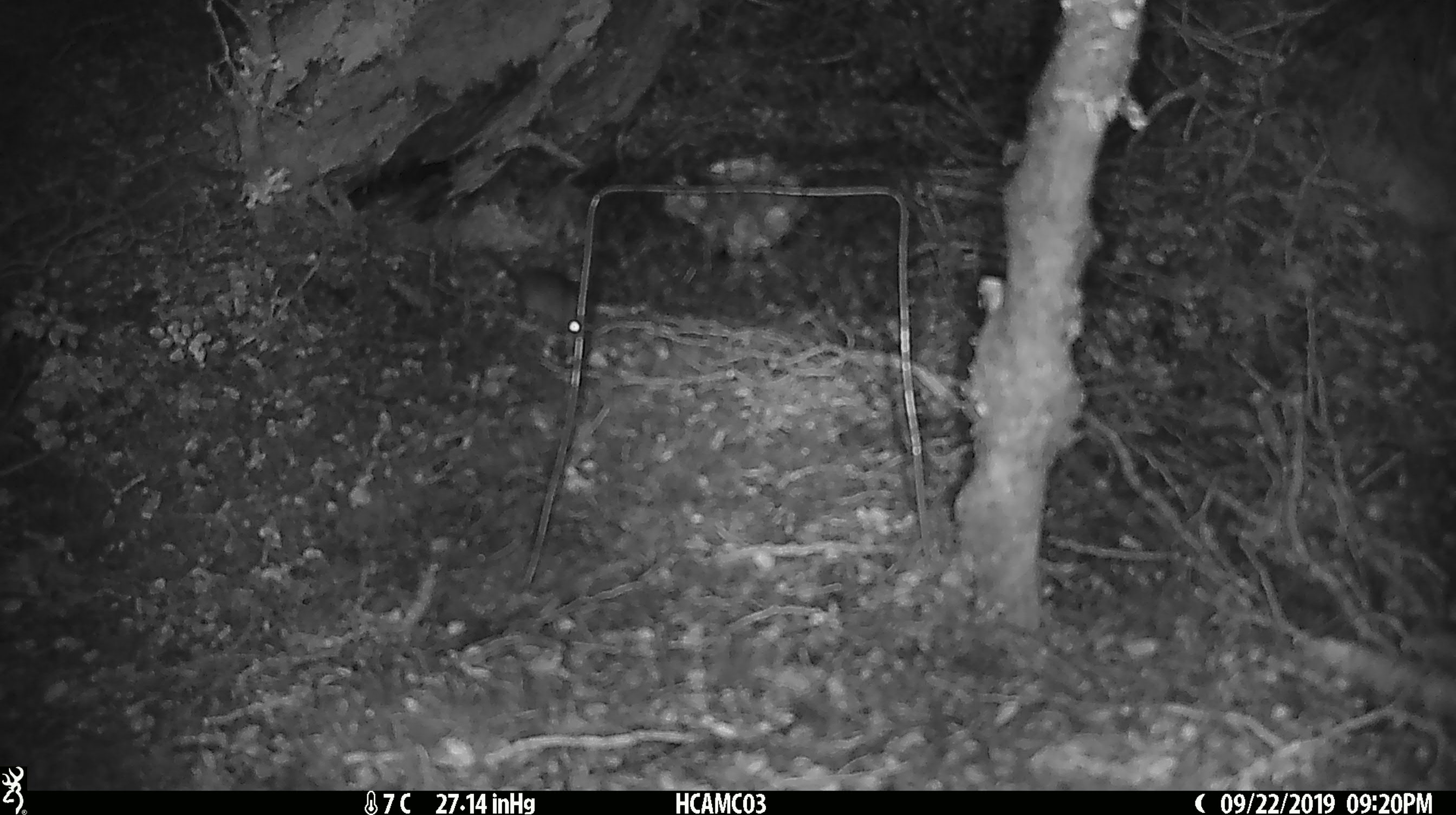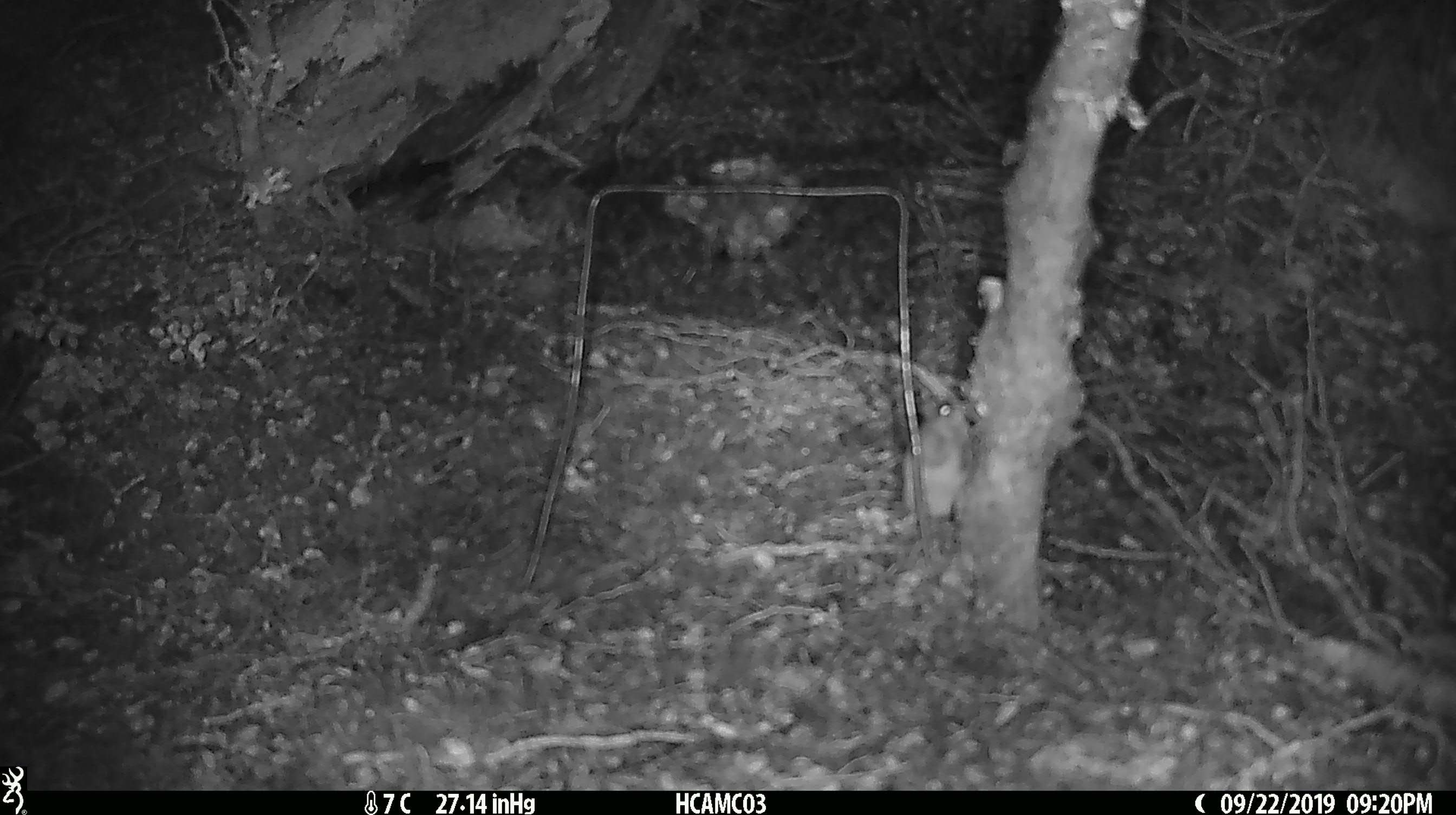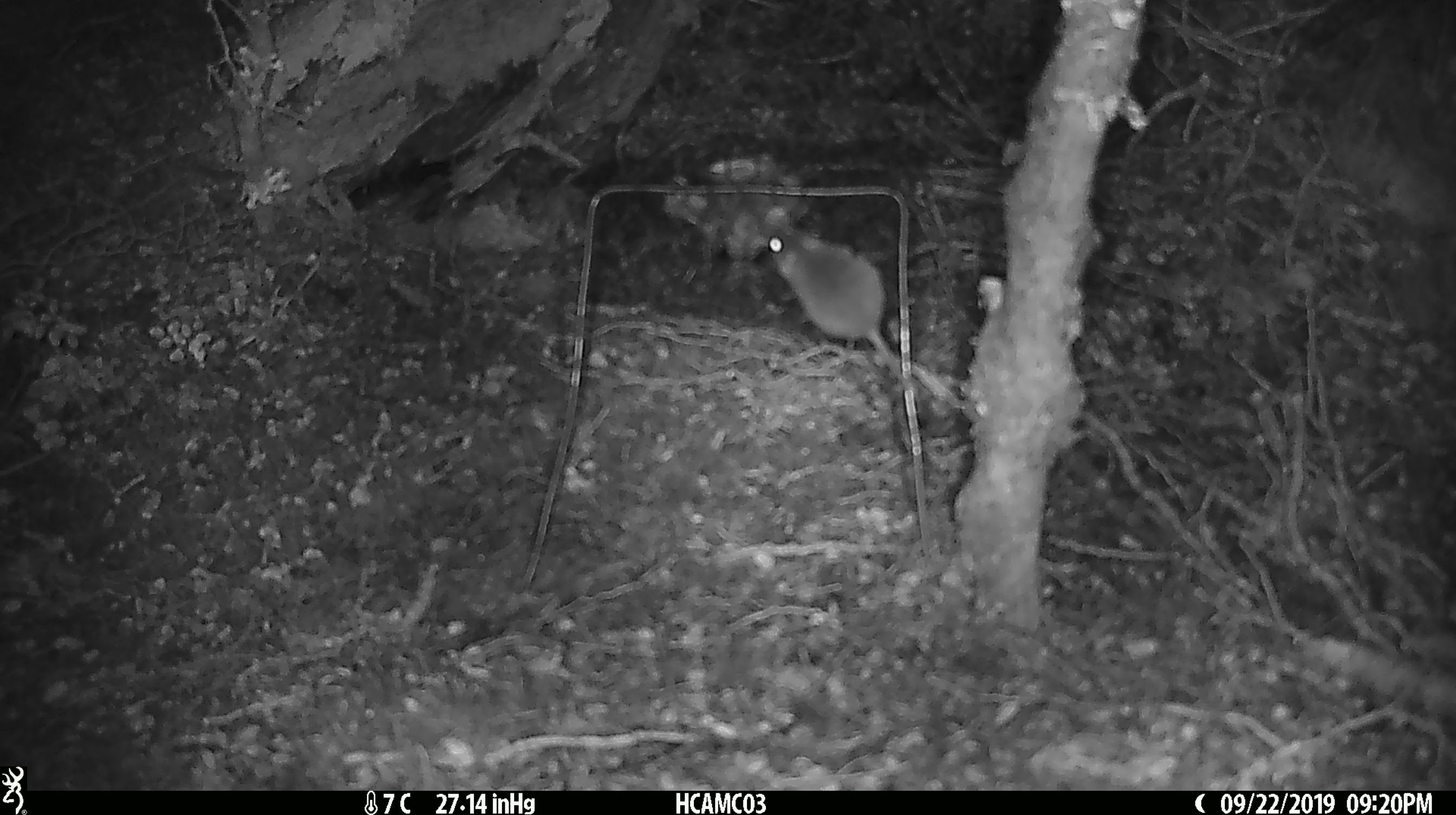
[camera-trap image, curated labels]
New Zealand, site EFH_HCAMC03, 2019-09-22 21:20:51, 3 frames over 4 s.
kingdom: Animalia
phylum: Chordata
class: Mammalia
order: Rodentia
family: Muridae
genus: Mus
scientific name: Mus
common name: mouse